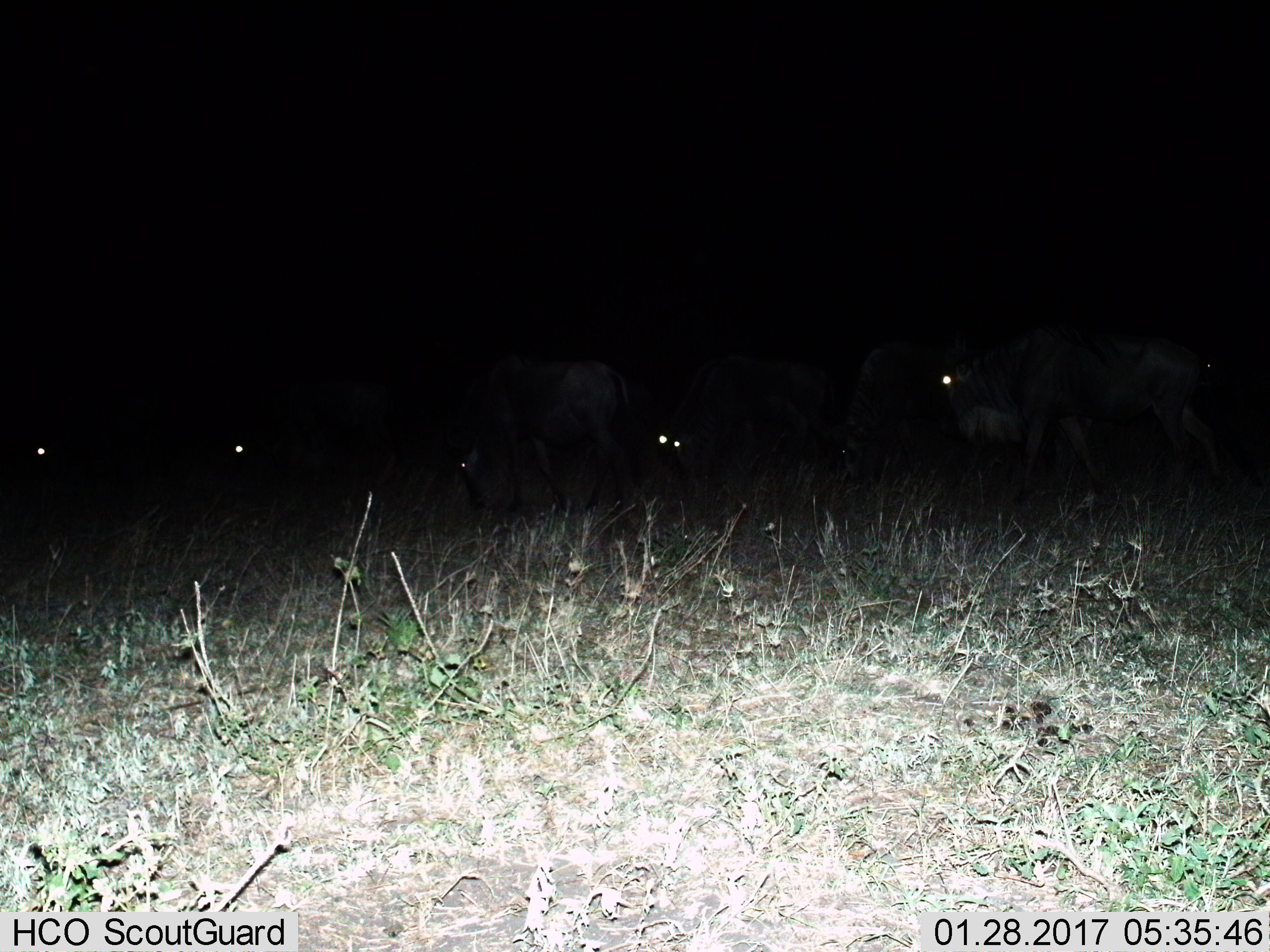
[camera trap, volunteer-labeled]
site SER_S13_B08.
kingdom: Animalia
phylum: Chordata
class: Mammalia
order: Artiodactyla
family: Bovidae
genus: Connochaetes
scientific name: Connochaetes taurinus taurinus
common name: blue wildebeest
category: wildebeestblue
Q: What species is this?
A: Wildebeestblue (blue wildebeest) (Connochaetes taurinus taurinus).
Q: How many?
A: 6.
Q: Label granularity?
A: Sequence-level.